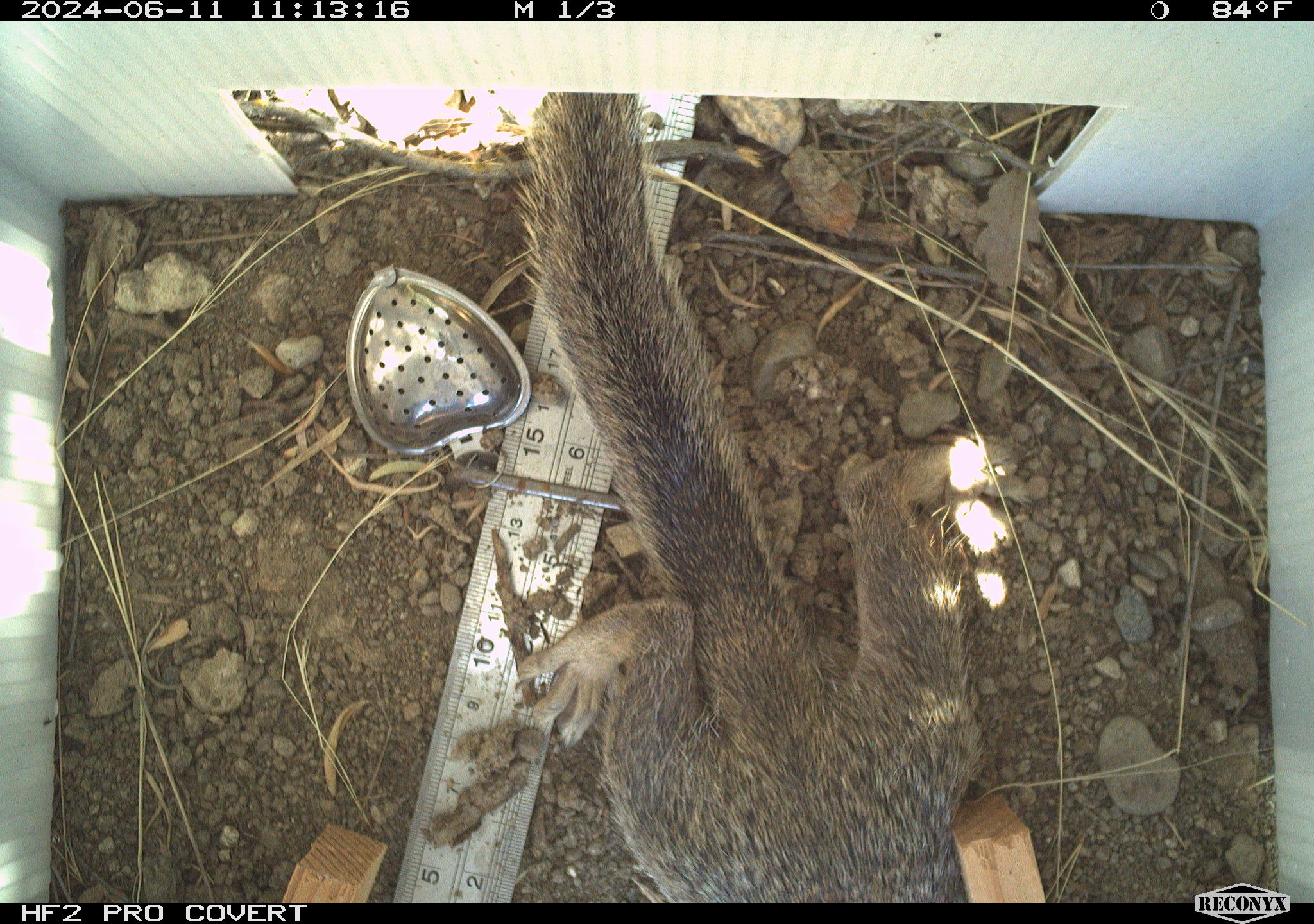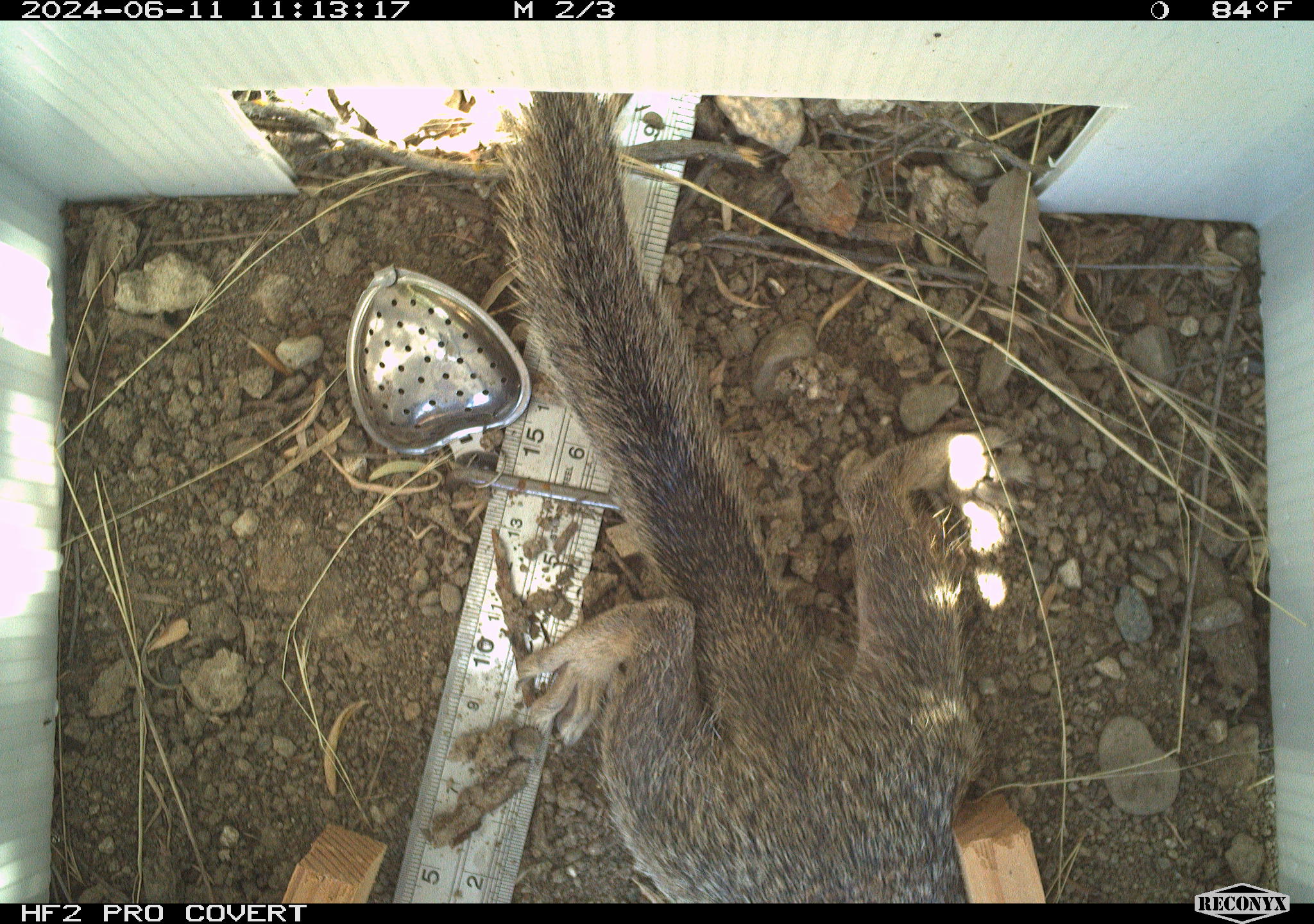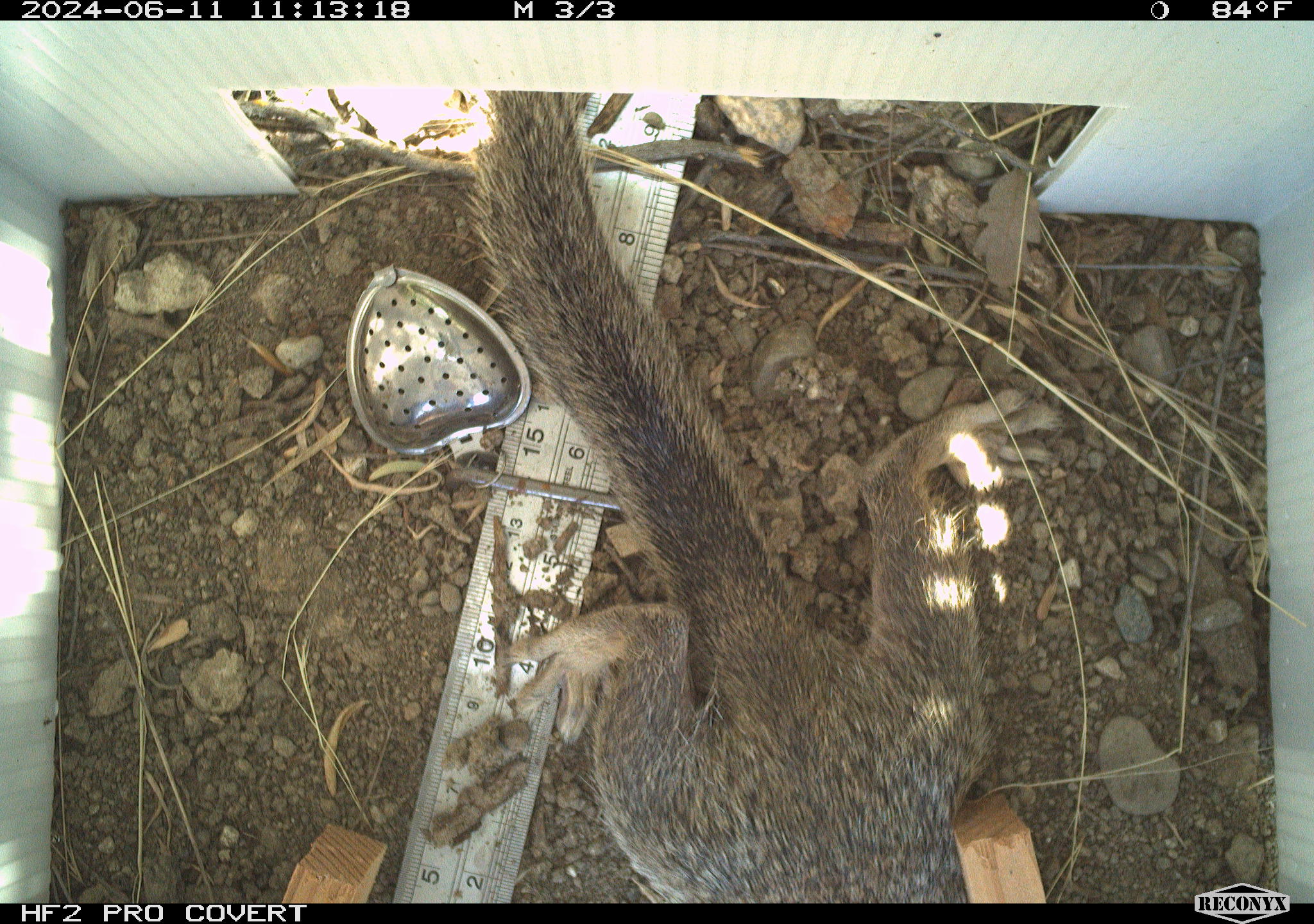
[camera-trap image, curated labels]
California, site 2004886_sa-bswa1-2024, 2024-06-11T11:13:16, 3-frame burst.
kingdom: Animalia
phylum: Chordata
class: Mammalia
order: Rodentia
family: Sciuridae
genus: Otospermophilus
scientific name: Otospermophilus beecheyi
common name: california ground squirrel